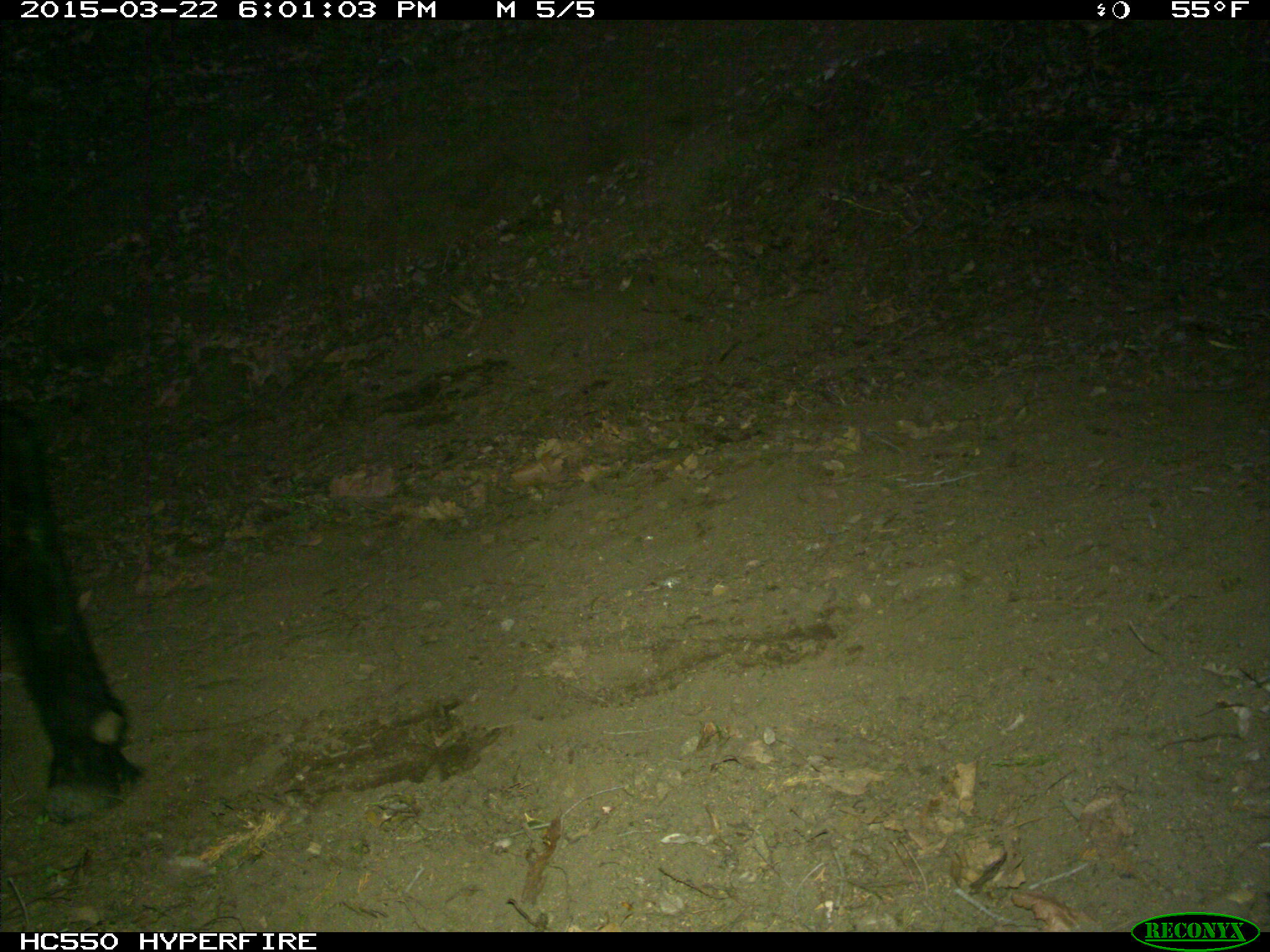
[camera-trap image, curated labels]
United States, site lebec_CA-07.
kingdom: Animalia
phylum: Chordata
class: Mammalia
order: Artiodactyla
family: Bovidae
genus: Bos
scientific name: Bos taurus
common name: domestic cow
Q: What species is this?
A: Bos taurus (domestic cow).